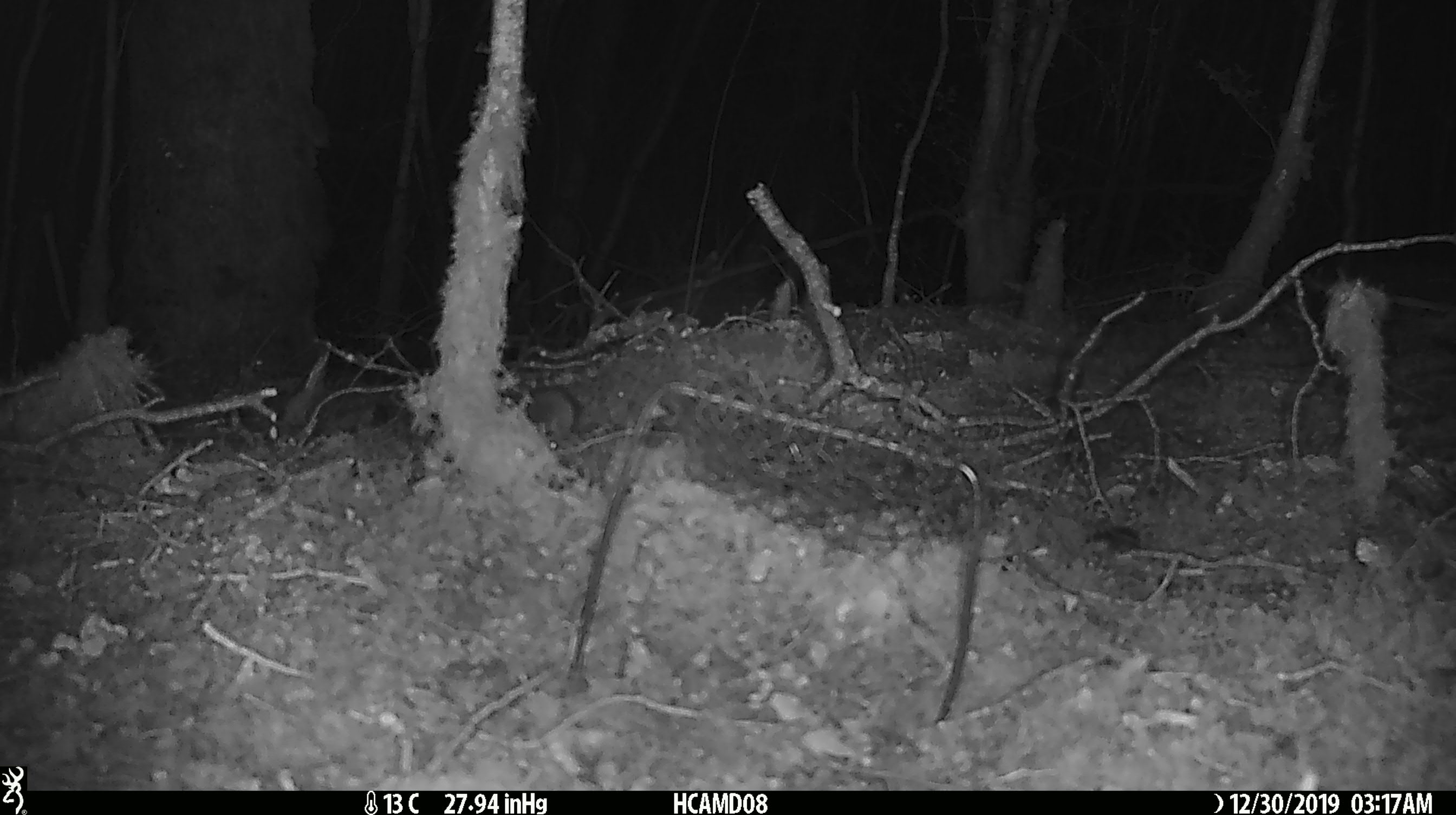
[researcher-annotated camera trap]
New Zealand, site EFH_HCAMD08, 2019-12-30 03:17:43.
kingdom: Animalia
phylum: Chordata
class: Mammalia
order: Rodentia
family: Muridae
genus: Mus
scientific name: Mus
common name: mouse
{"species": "mouse (Mus)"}